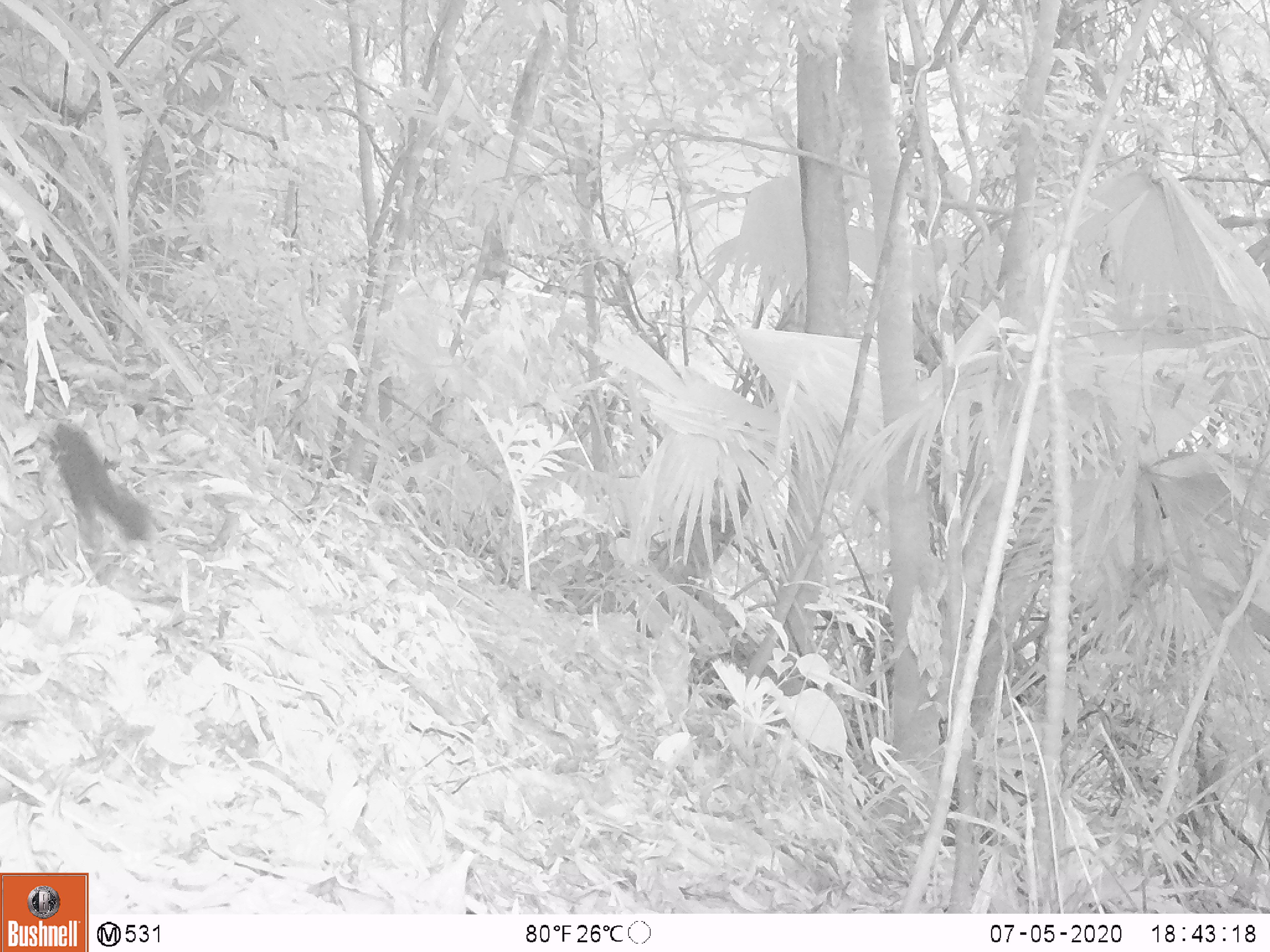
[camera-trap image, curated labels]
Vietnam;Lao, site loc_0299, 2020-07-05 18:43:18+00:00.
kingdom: Animalia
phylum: Chordata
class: Mammalia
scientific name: Mammalia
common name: mammal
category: unidentified small mammal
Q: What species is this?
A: Unidentified small mammal (mammal) (Mammalia).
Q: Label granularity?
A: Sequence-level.